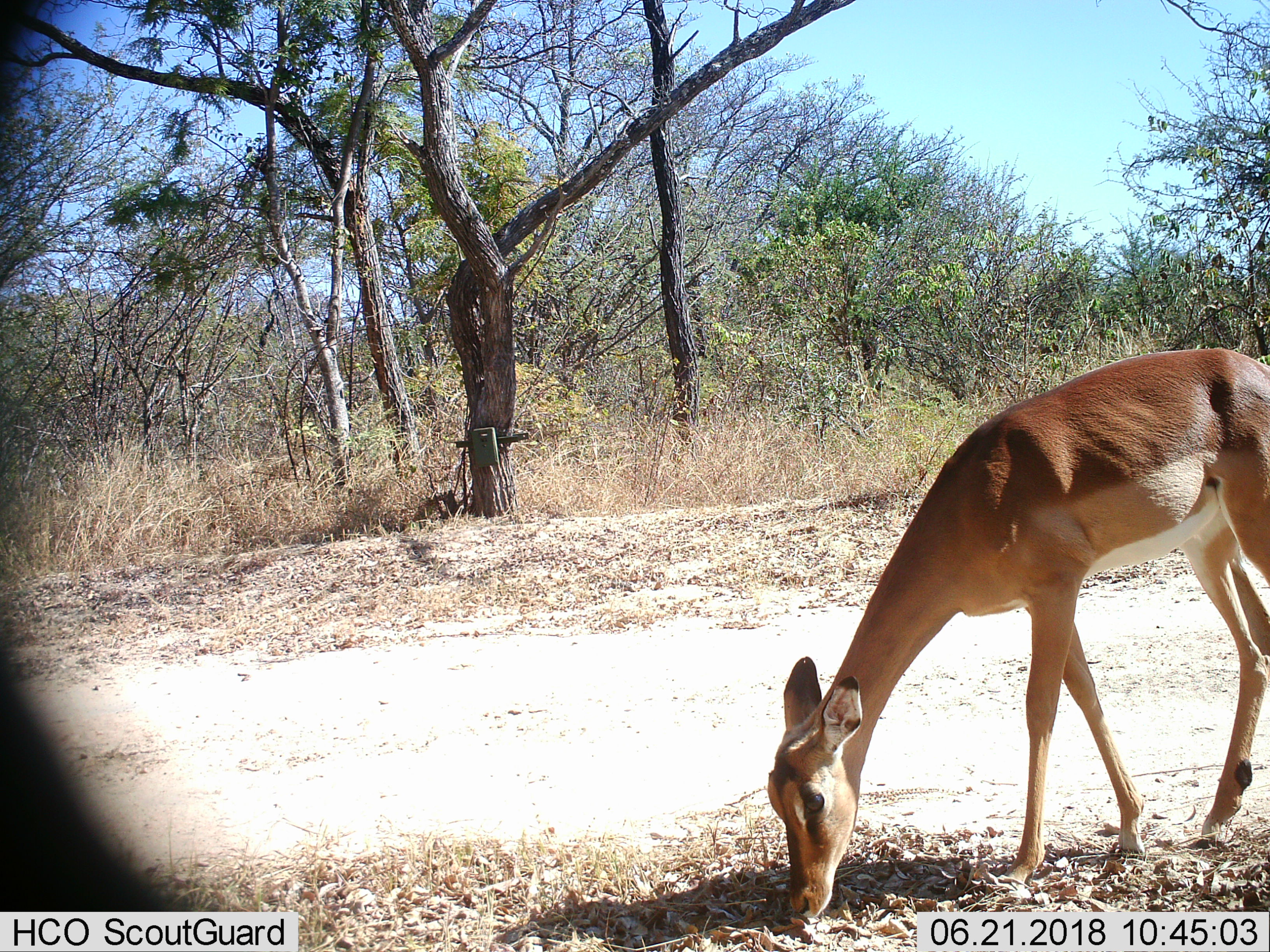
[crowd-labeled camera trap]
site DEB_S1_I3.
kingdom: Animalia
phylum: Chordata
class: Mammalia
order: Artiodactyla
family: Bovidae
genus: Aepyceros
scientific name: Aepyceros melampus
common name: impala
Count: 1.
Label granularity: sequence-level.